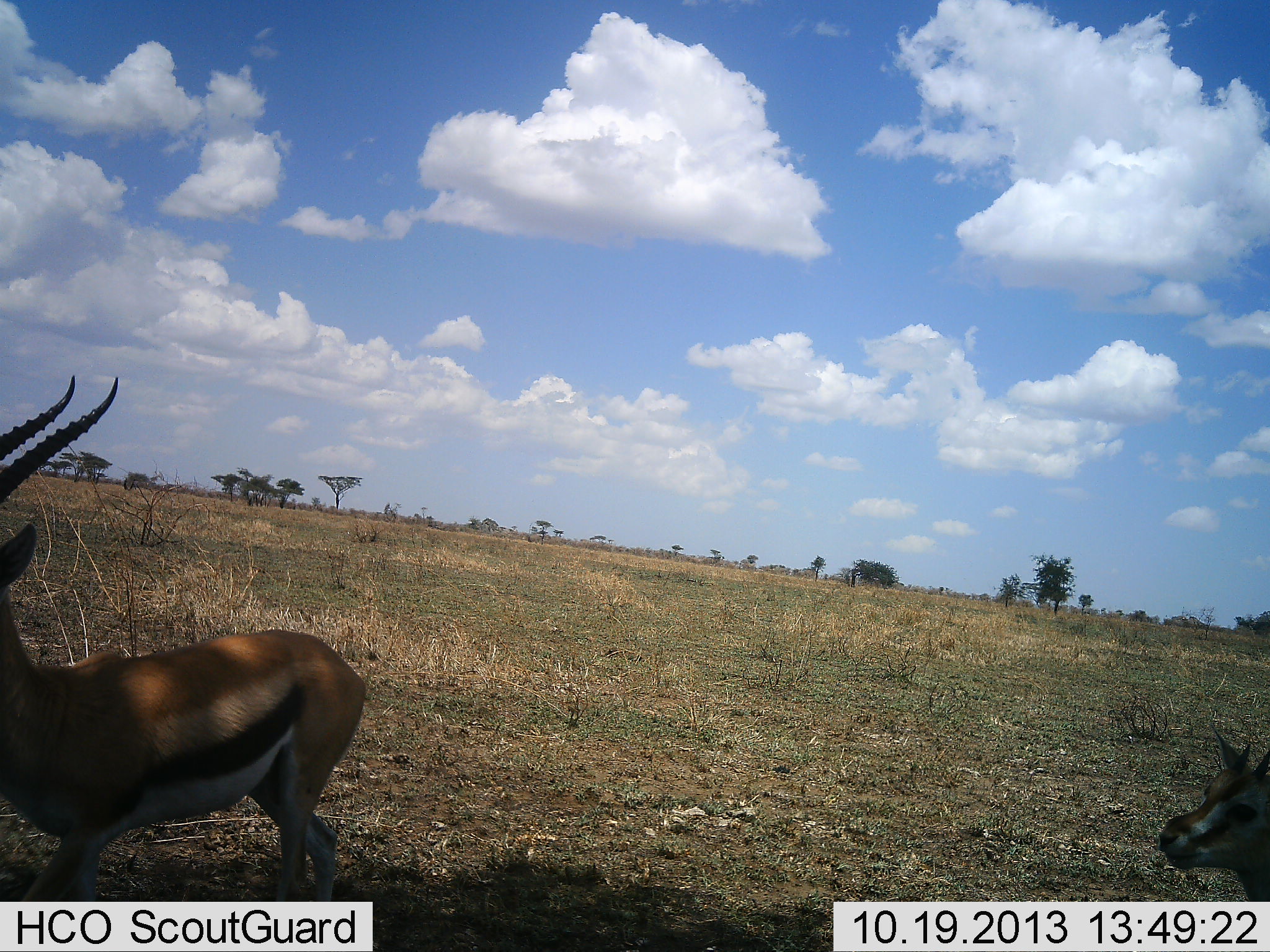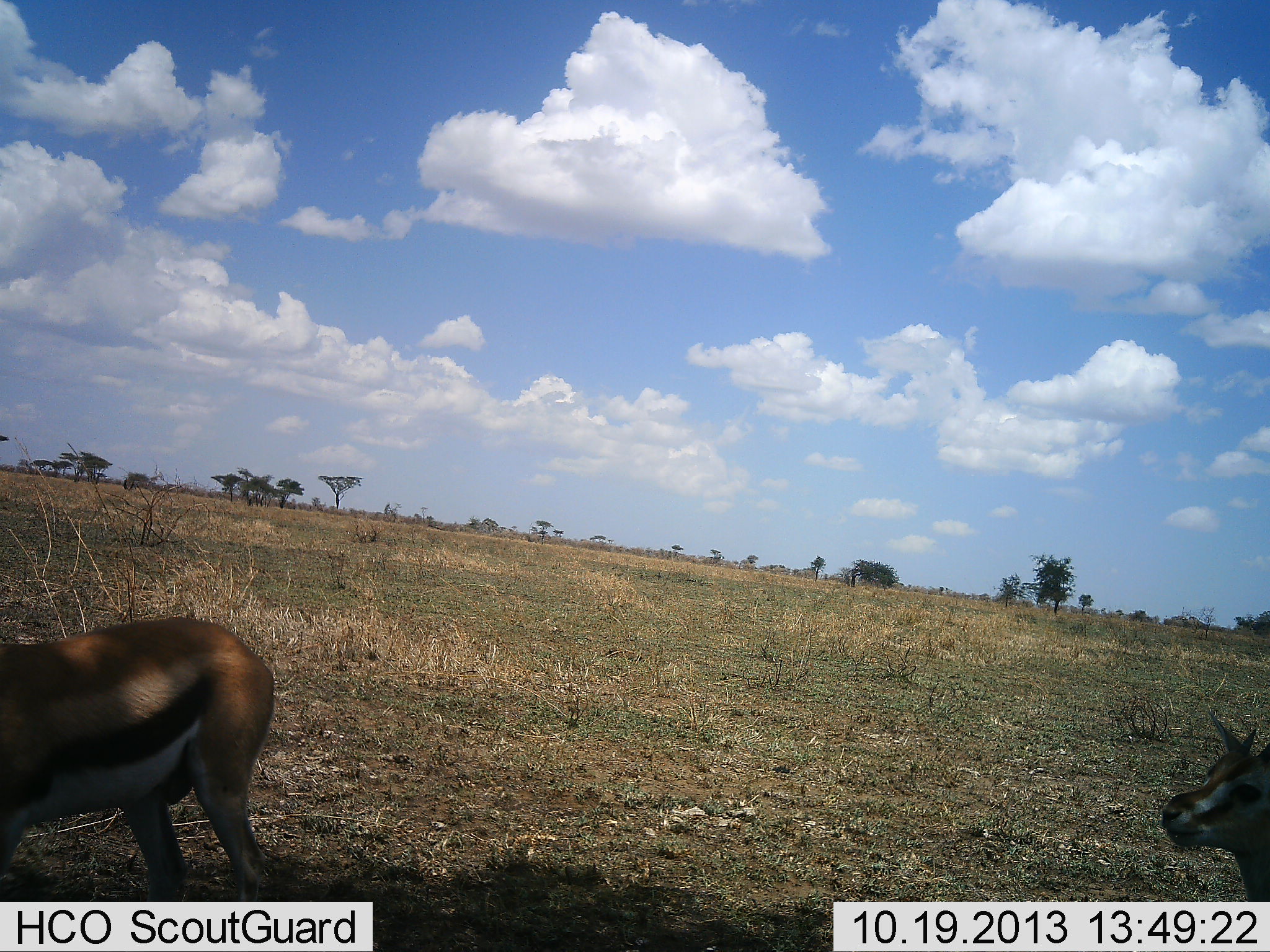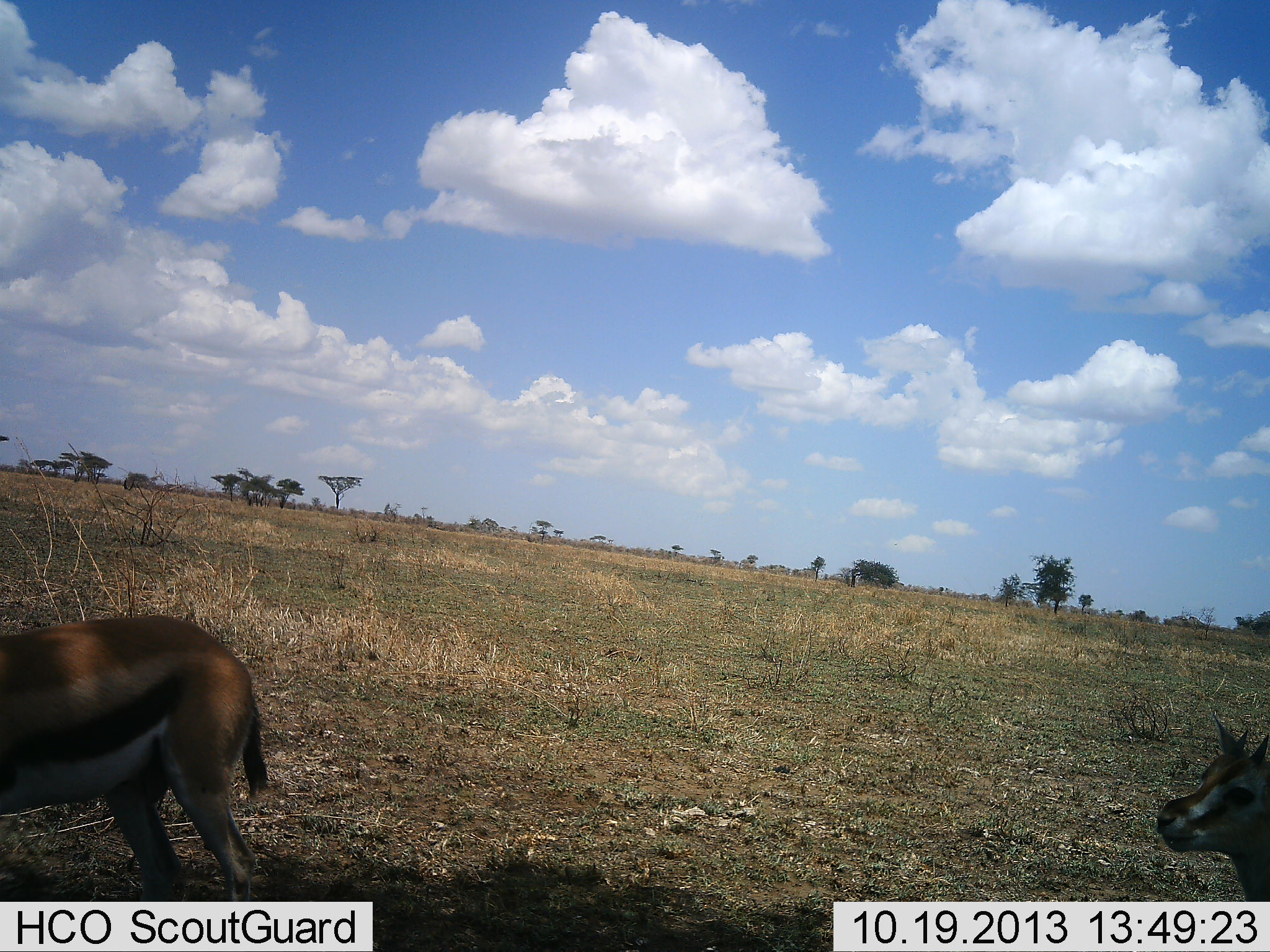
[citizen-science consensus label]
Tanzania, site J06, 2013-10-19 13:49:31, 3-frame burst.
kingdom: Animalia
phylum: Chordata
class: Mammalia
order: Artiodactyla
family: Bovidae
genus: Eudorcas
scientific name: Eudorcas thomsonii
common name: thomson's gazelle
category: gazellethomsons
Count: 2.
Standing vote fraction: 50%.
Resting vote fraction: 0%.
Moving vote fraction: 80%.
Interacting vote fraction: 0%.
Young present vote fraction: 0%.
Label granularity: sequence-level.